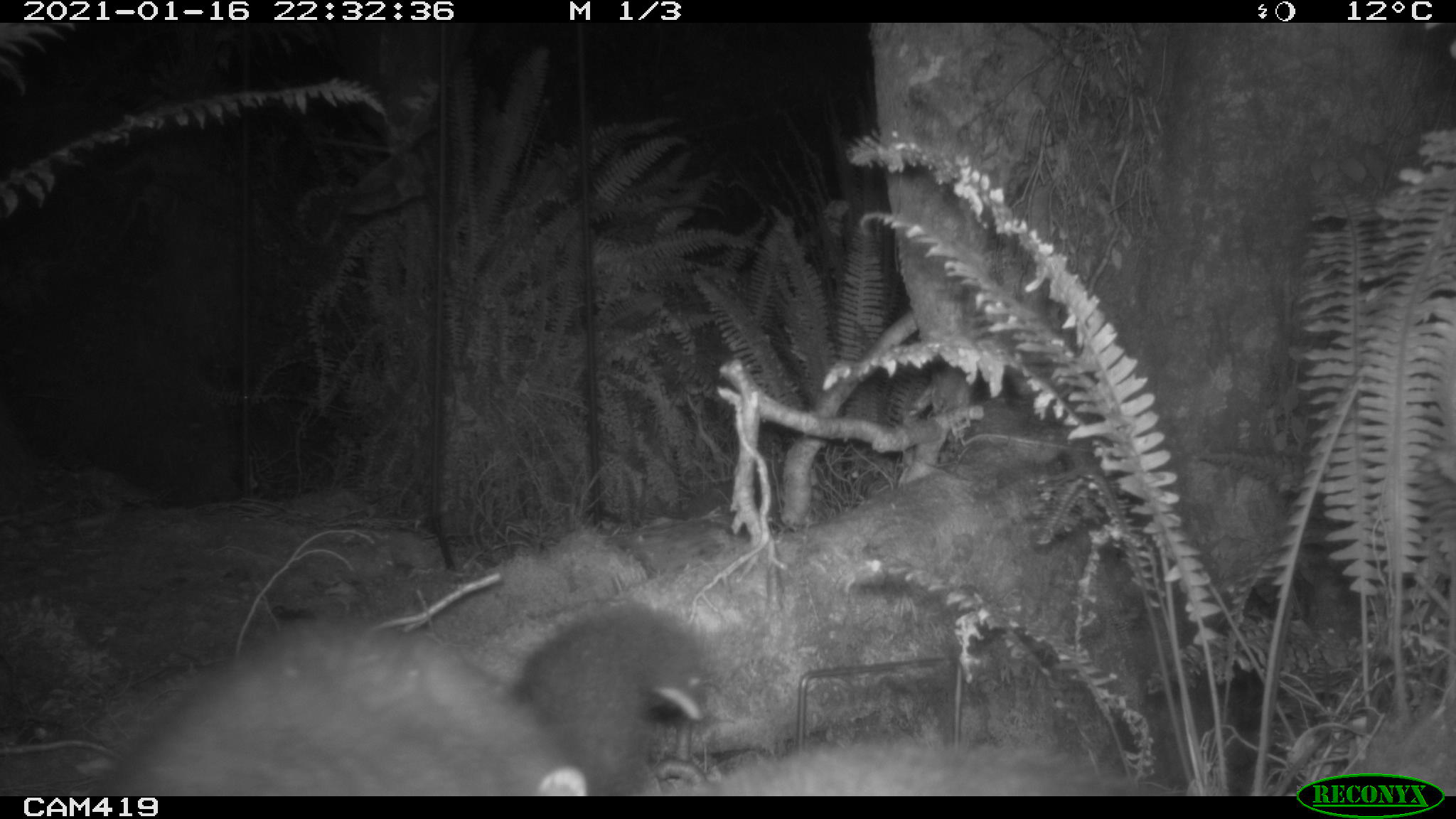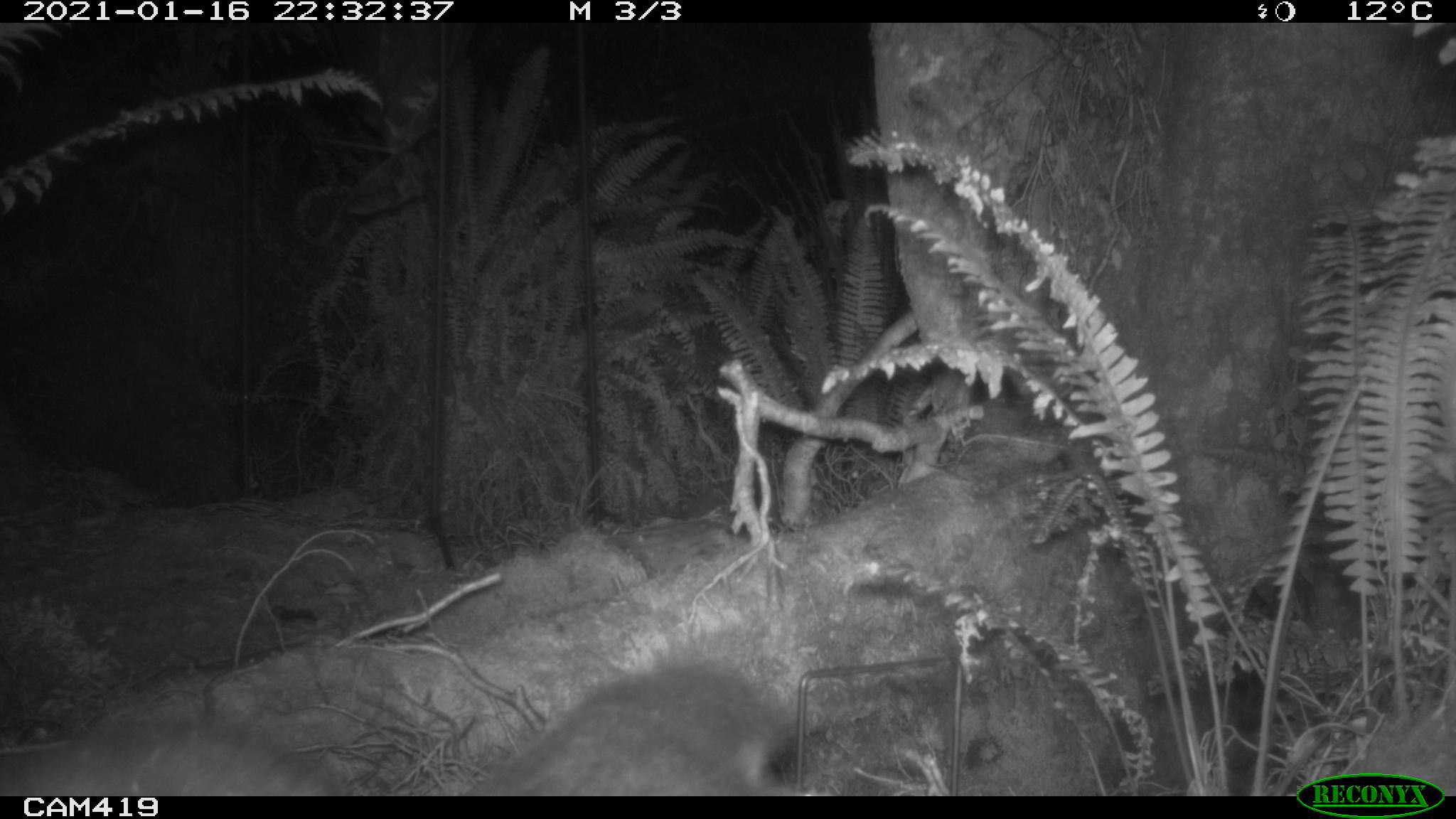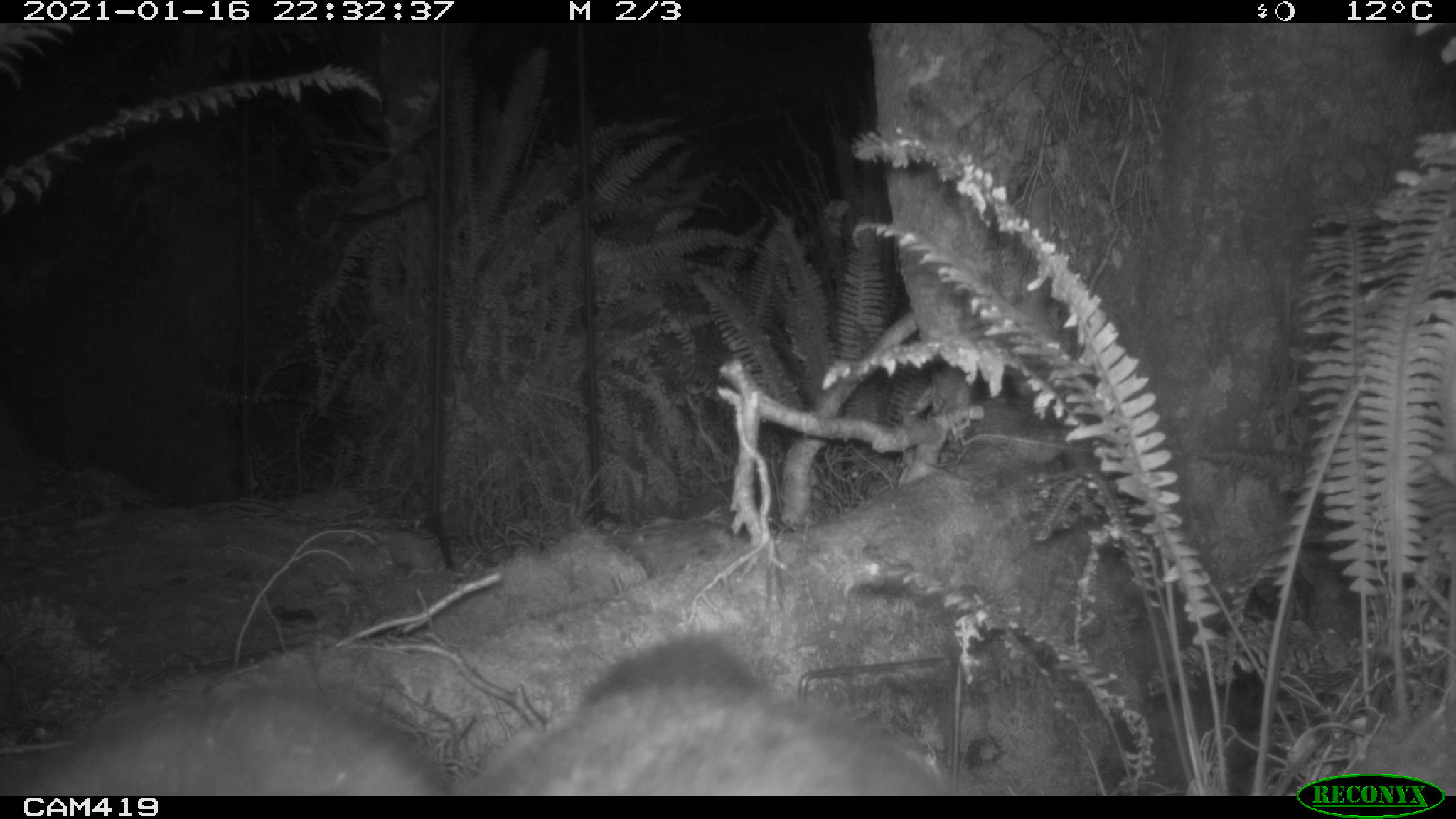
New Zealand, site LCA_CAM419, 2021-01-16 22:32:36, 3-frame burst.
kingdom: Animalia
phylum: Chordata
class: Mammalia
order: Diprotodontia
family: Phalangeridae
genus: Trichosurus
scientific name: Trichosurus vulpecula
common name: common brushtail possum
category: possum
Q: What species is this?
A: Possum (common brushtail possum) (Trichosurus vulpecula).